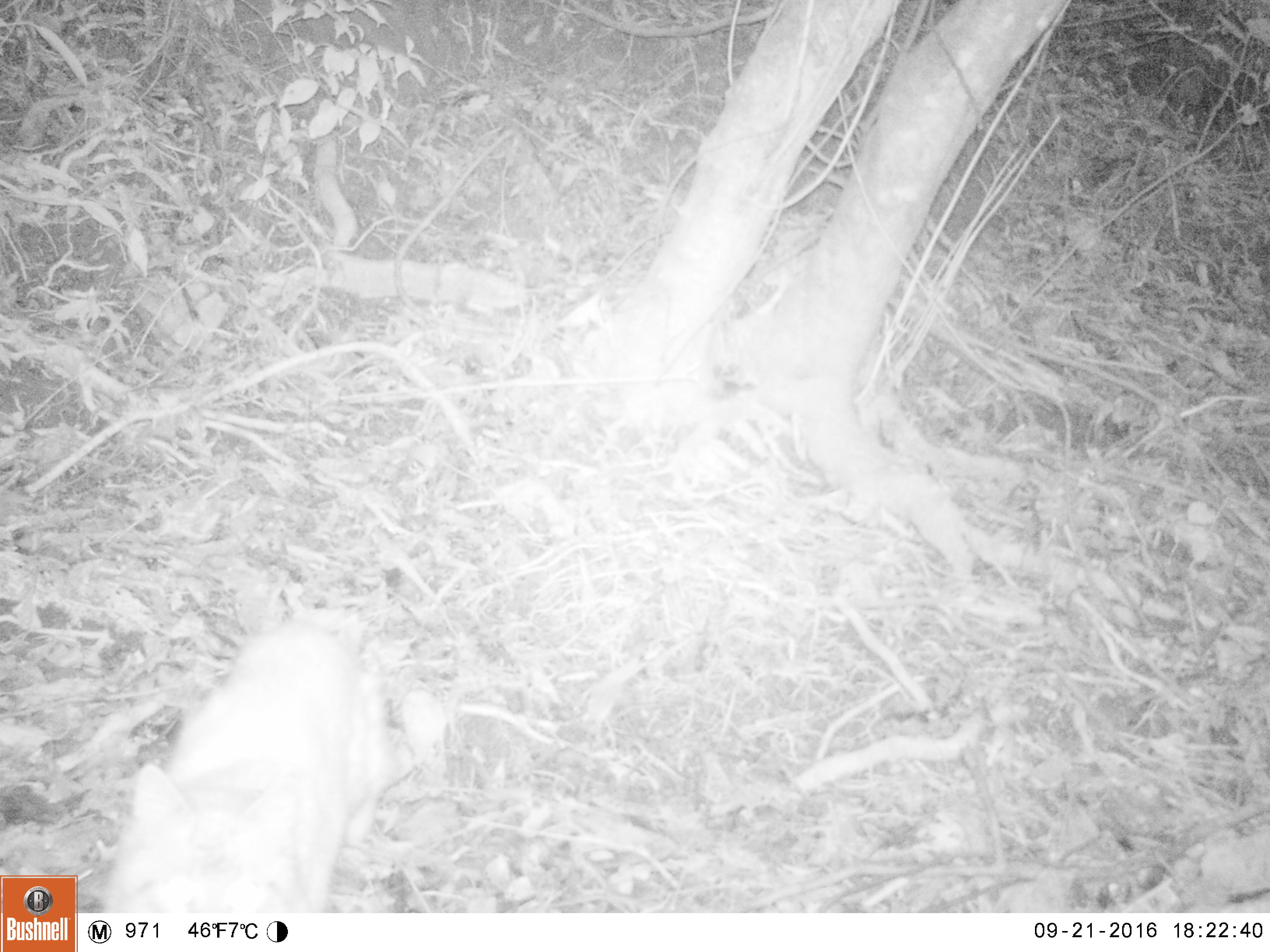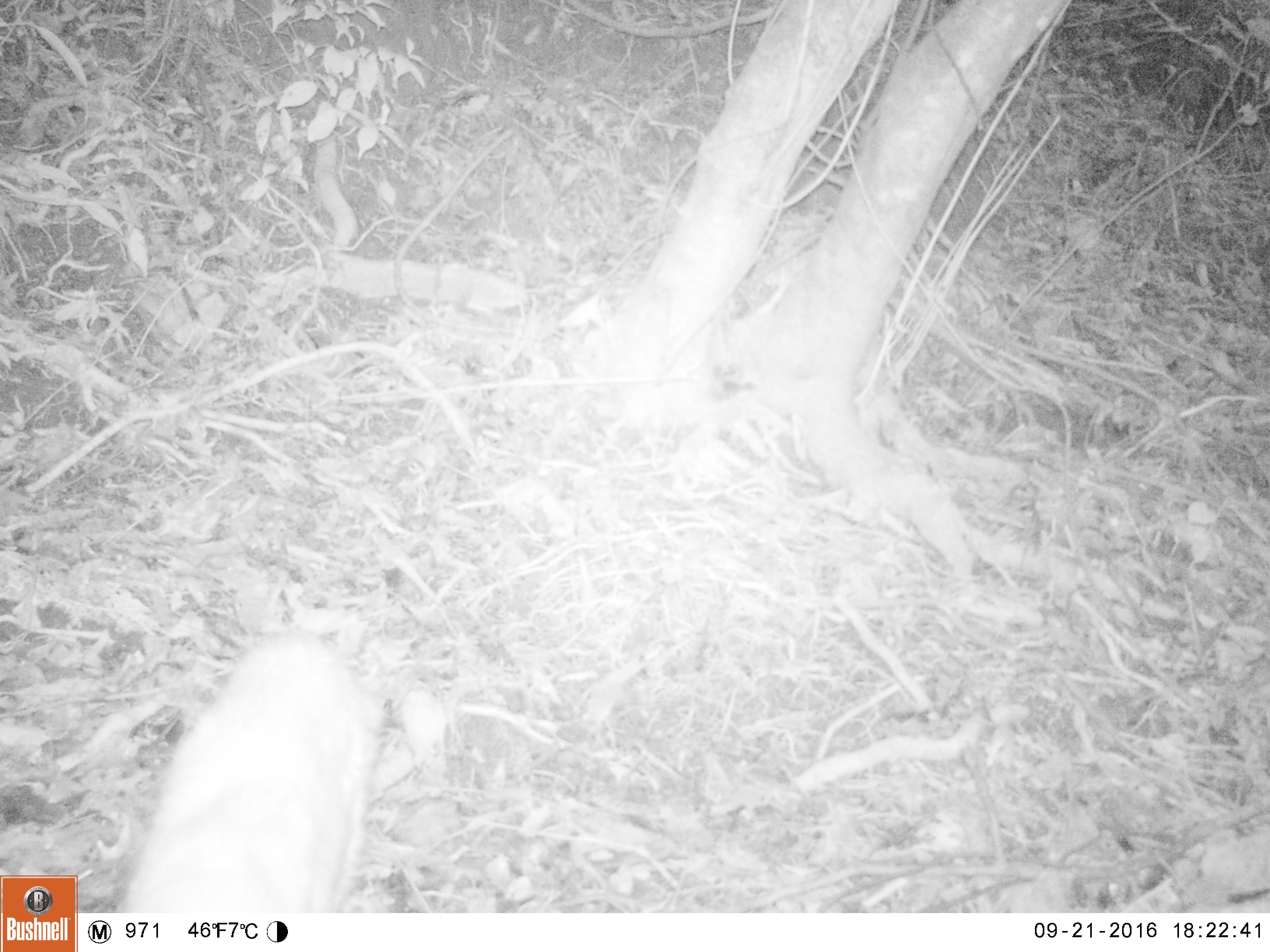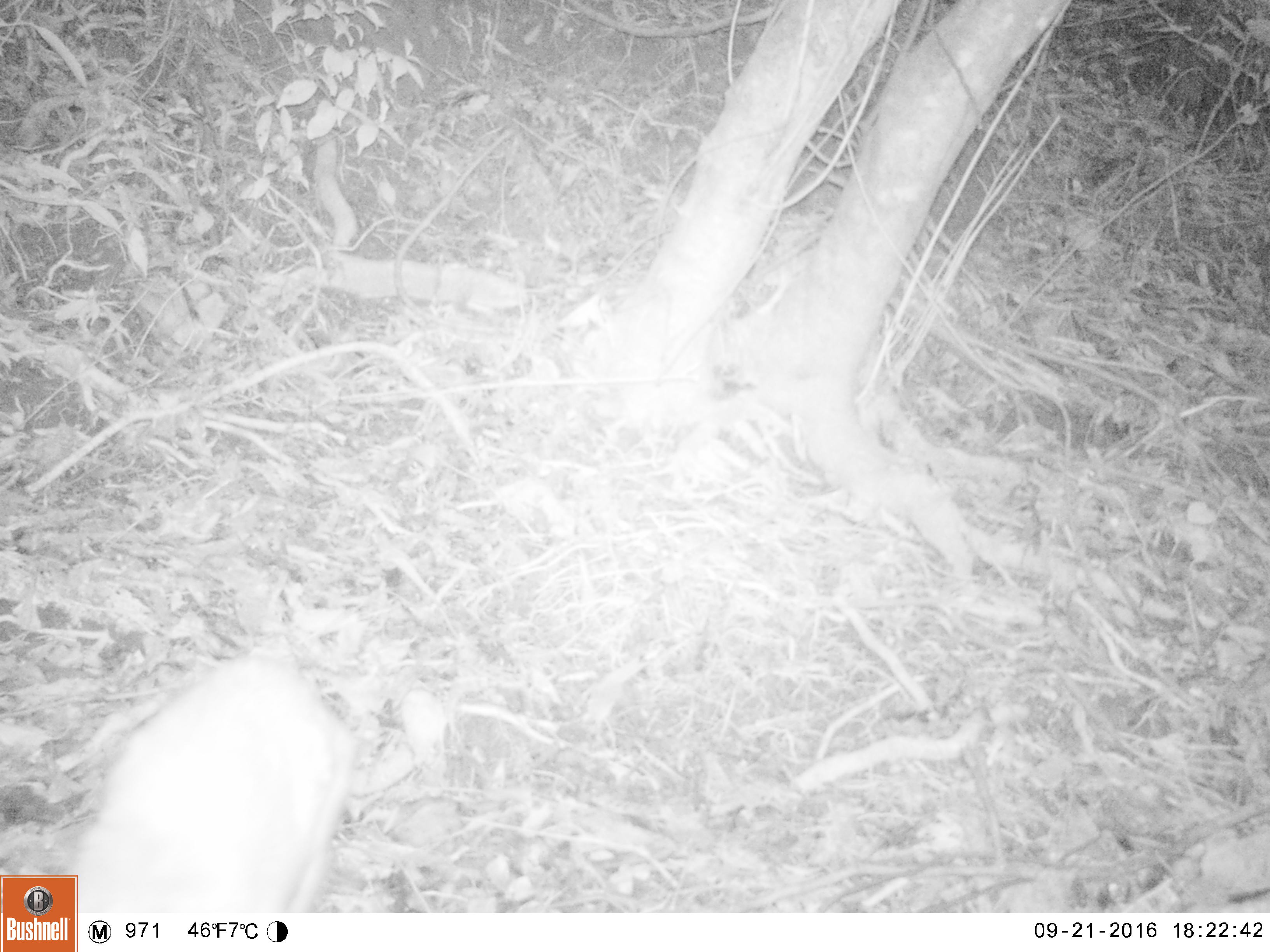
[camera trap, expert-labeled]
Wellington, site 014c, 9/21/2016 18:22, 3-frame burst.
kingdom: Animalia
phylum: Chordata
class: Mammalia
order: Carnivora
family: Felidae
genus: Felis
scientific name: Felis catus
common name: cat